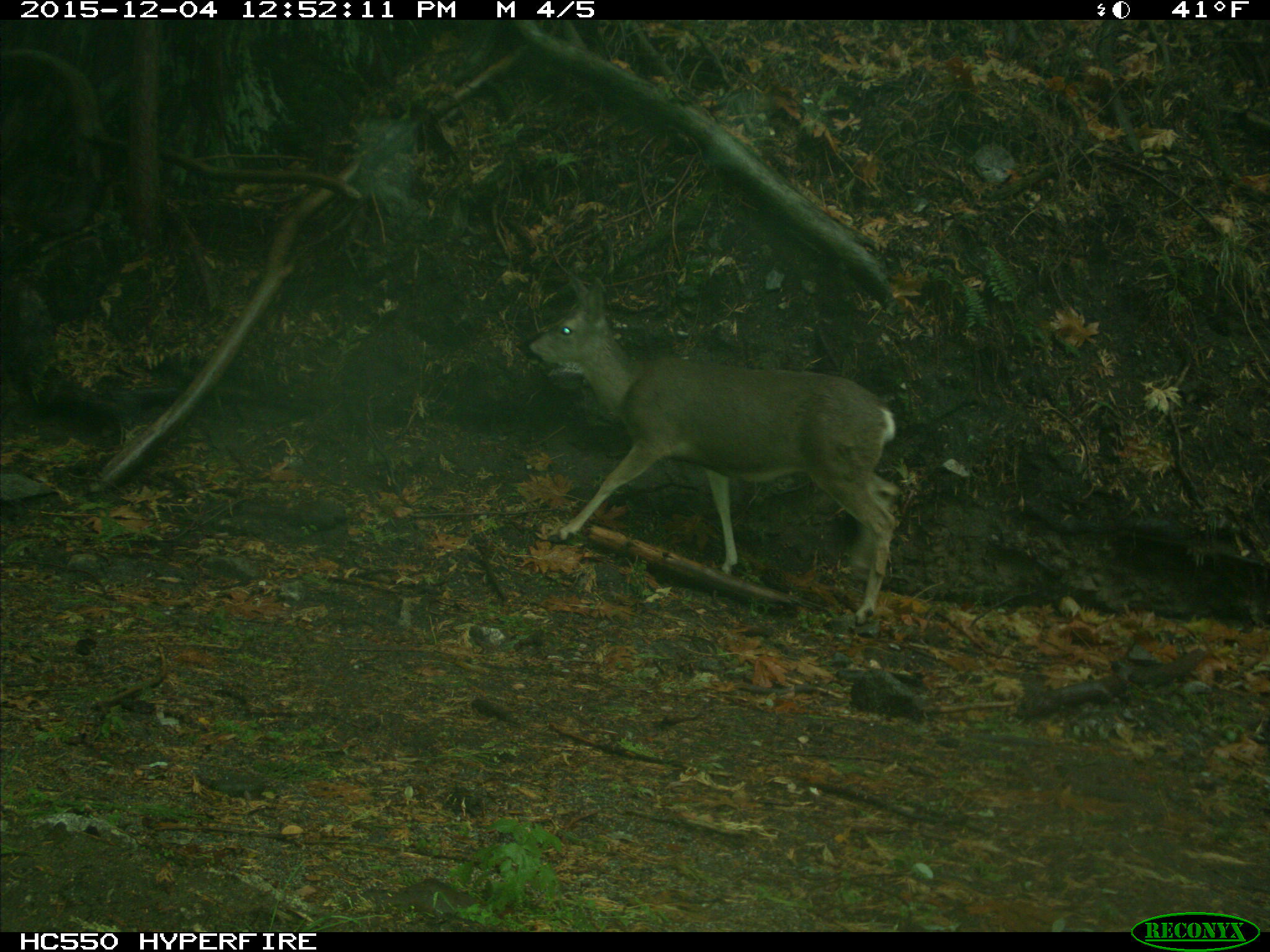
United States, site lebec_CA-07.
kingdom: Animalia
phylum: Chordata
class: Mammalia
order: Artiodactyla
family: Cervidae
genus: Odocoileus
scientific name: Odocoileus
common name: deer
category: unidentified deer